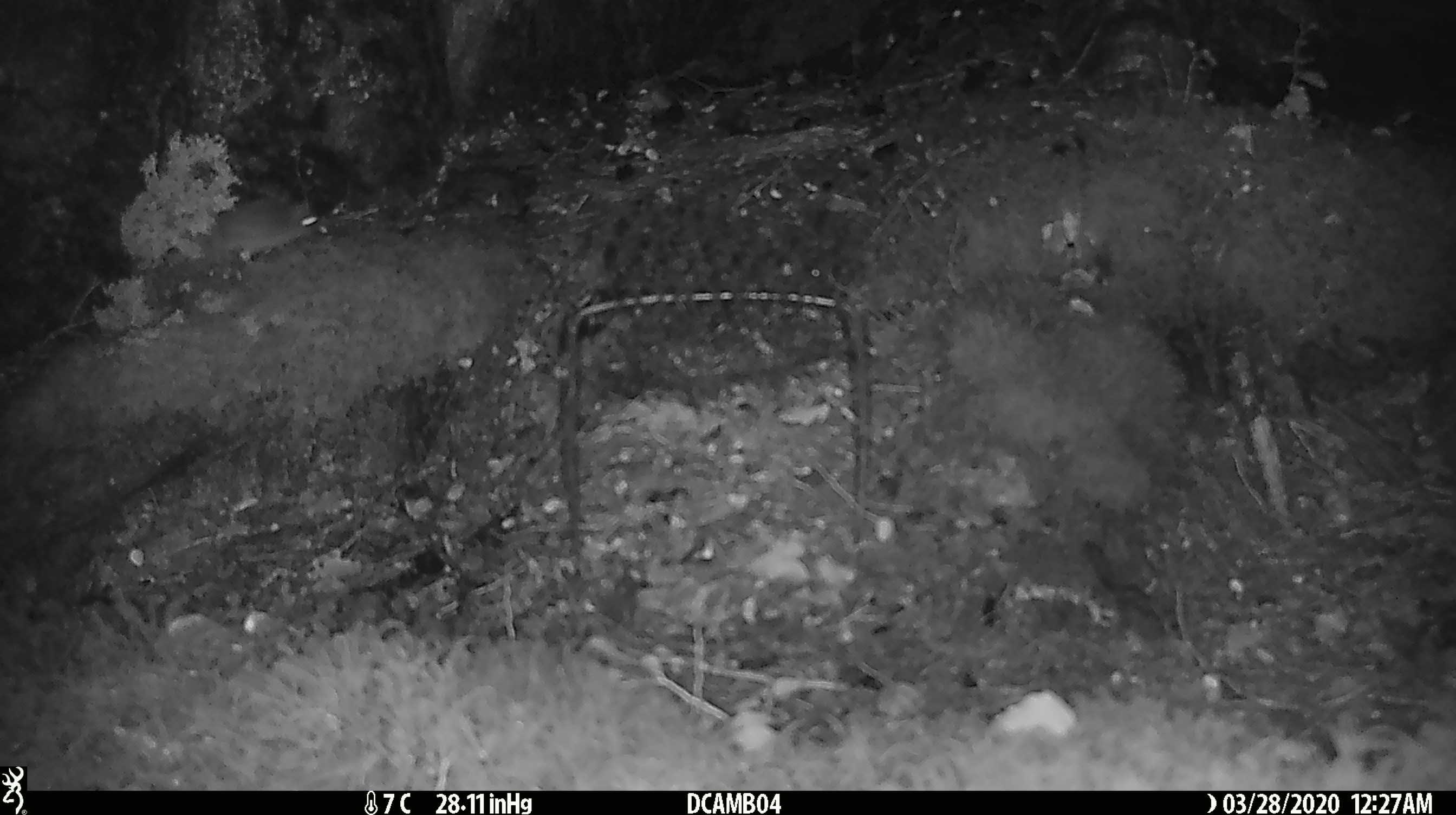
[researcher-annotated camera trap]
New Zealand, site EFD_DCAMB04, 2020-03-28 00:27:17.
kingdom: Animalia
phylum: Chordata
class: Mammalia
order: Rodentia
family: Muridae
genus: Mus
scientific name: Mus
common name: mouse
Mouse (Mus).